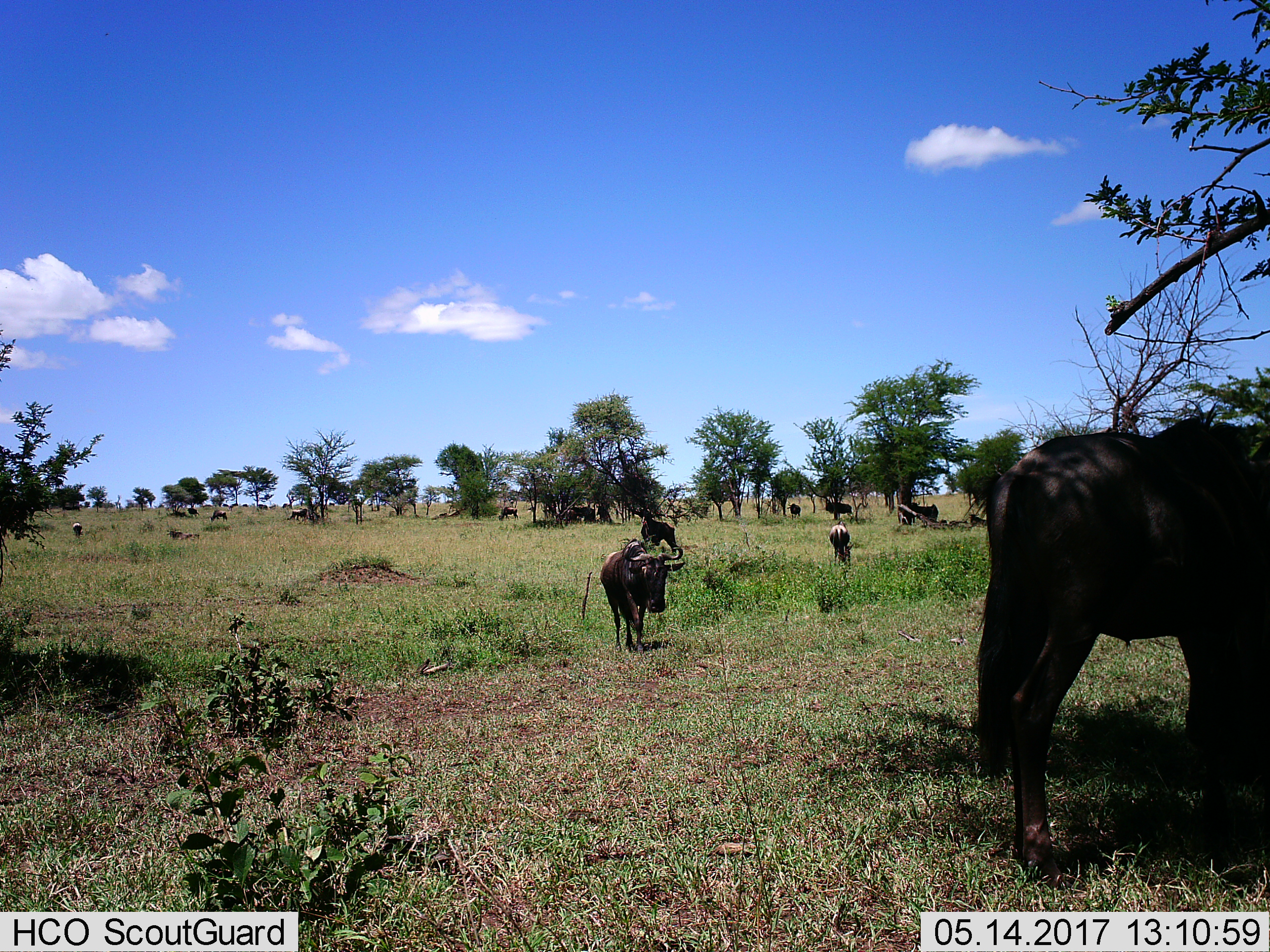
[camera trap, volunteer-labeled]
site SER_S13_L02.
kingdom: Animalia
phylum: Chordata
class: Mammalia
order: Artiodactyla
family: Bovidae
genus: Connochaetes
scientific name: Connochaetes taurinus taurinus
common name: blue wildebeest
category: wildebeestblue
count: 11-50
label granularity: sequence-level